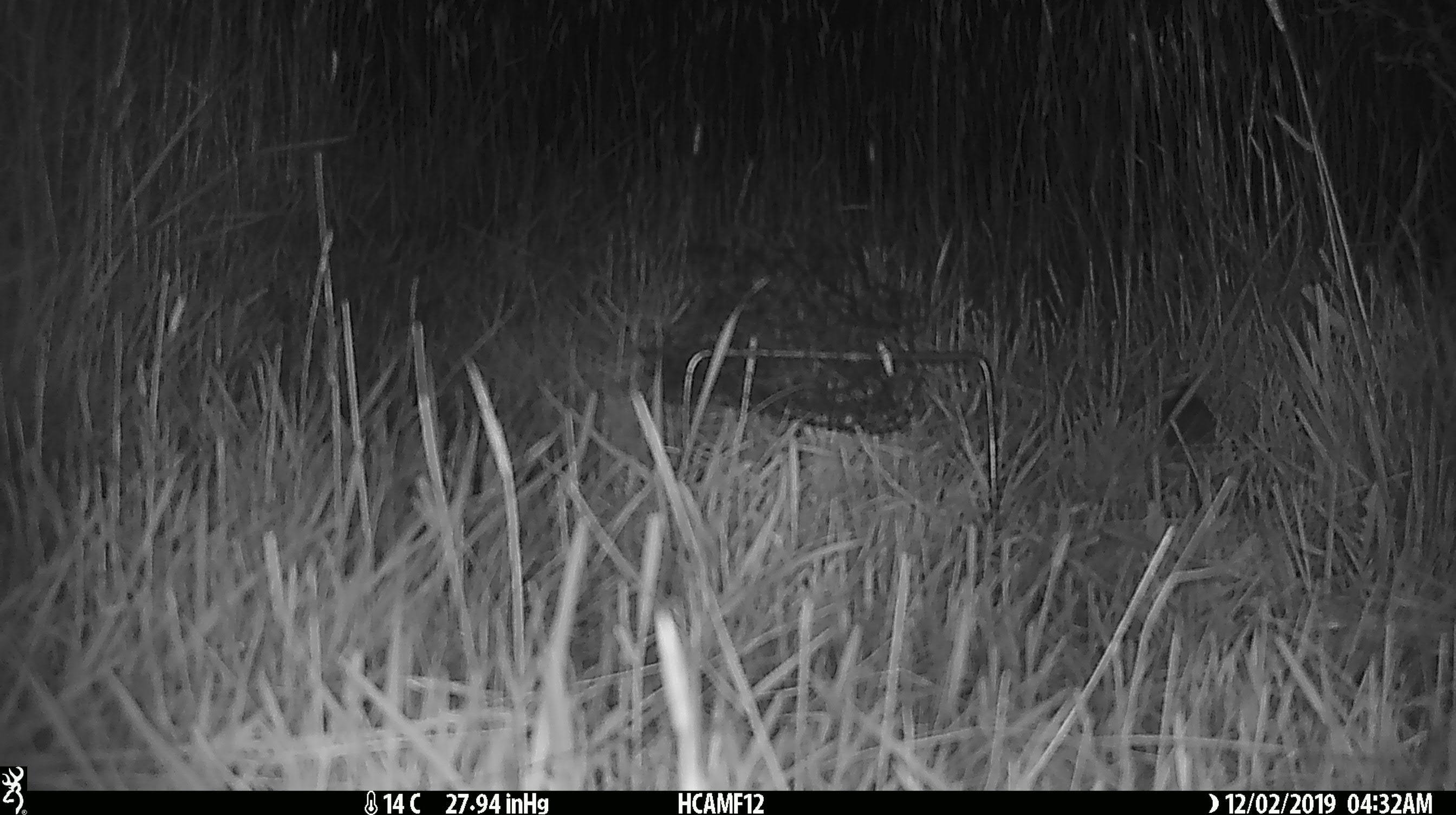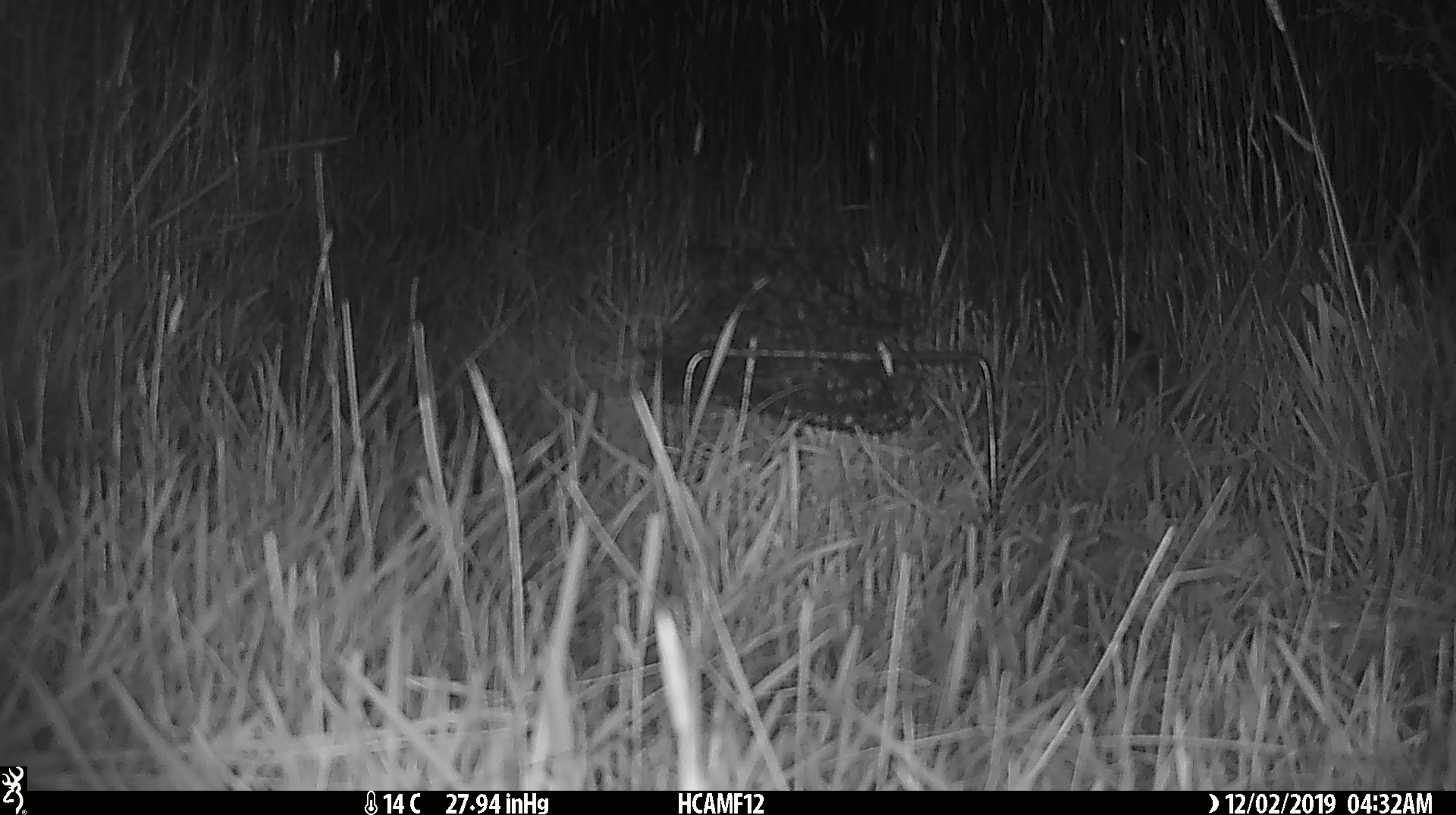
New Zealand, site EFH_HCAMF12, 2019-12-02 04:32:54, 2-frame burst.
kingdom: Animalia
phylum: Chordata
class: Mammalia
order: Rodentia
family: Muridae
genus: Mus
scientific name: Mus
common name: mouse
Mouse (Mus).